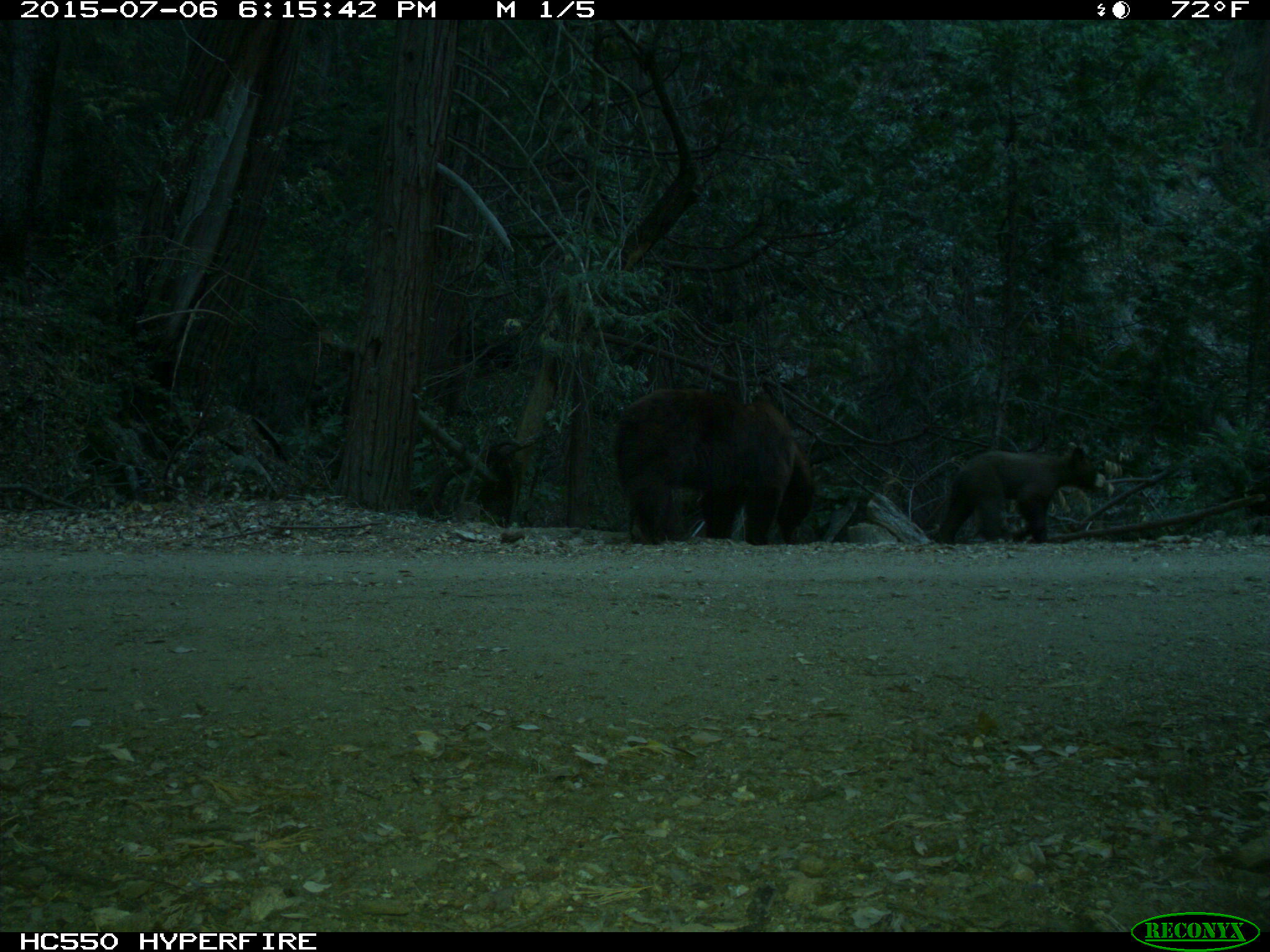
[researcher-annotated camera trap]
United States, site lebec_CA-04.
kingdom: Animalia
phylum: Chordata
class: Mammalia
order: Carnivora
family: Ursidae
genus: Ursus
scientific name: Ursus americanus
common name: american black bear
Ursus americanus (american black bear).